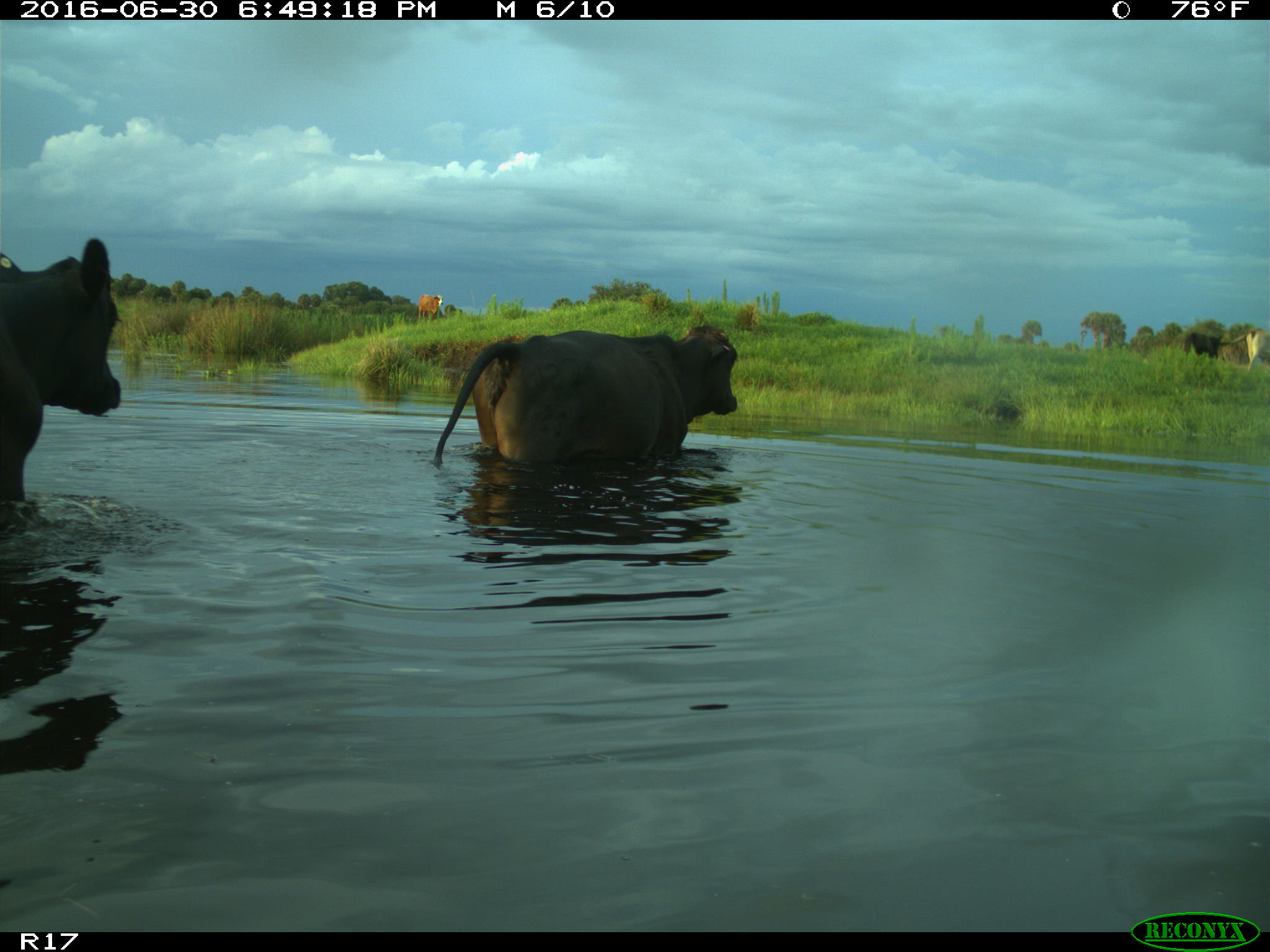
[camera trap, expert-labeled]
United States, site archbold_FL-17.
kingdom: Animalia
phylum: Chordata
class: Mammalia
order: Artiodactyla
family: Bovidae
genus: Bos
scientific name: Bos taurus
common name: domestic cow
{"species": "Bos taurus (domestic cow)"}